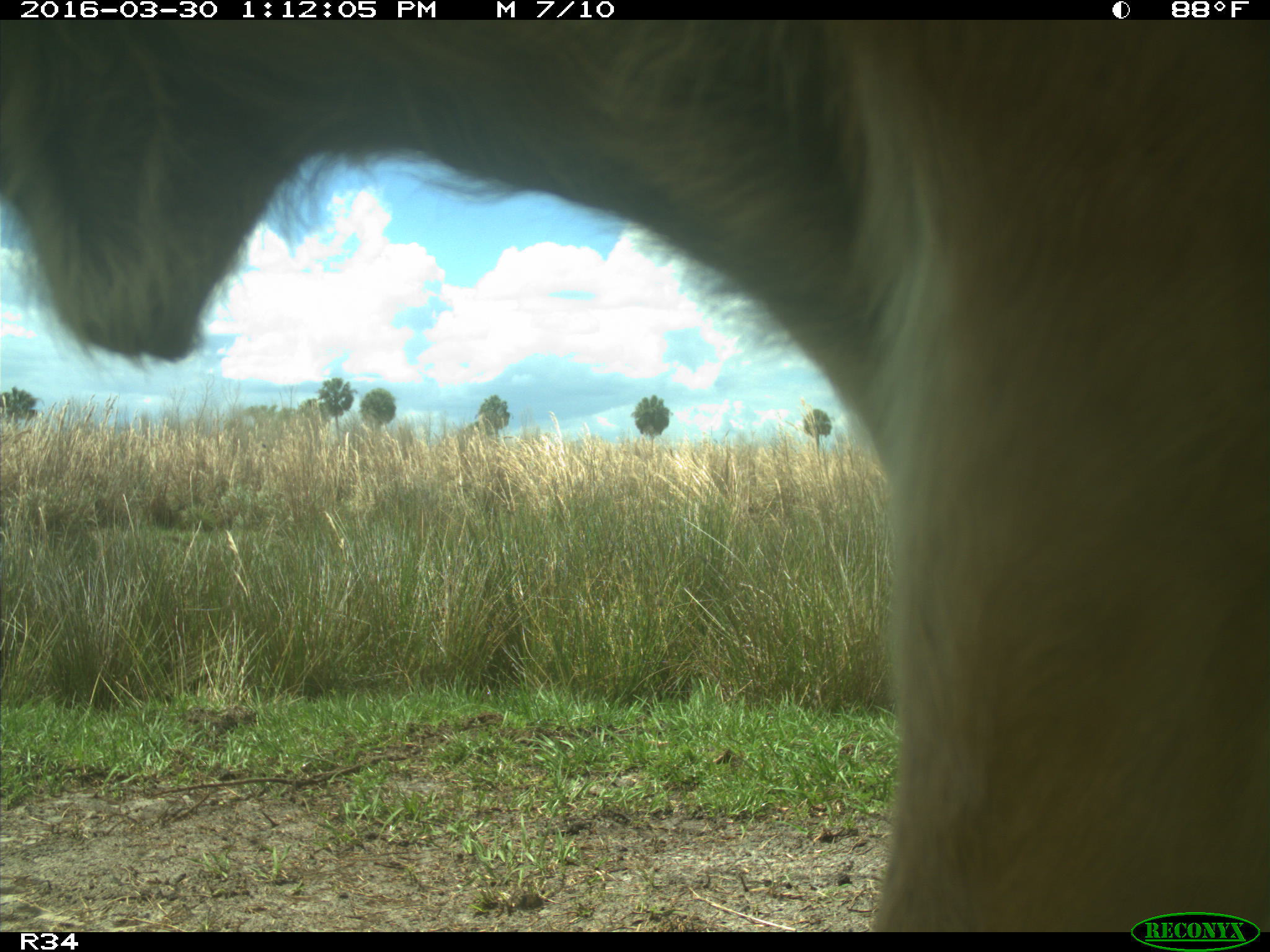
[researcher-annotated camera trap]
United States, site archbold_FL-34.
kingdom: Animalia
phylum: Chordata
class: Mammalia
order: Artiodactyla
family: Bovidae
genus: Bos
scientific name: Bos taurus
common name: domestic cow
Bos taurus (domestic cow).